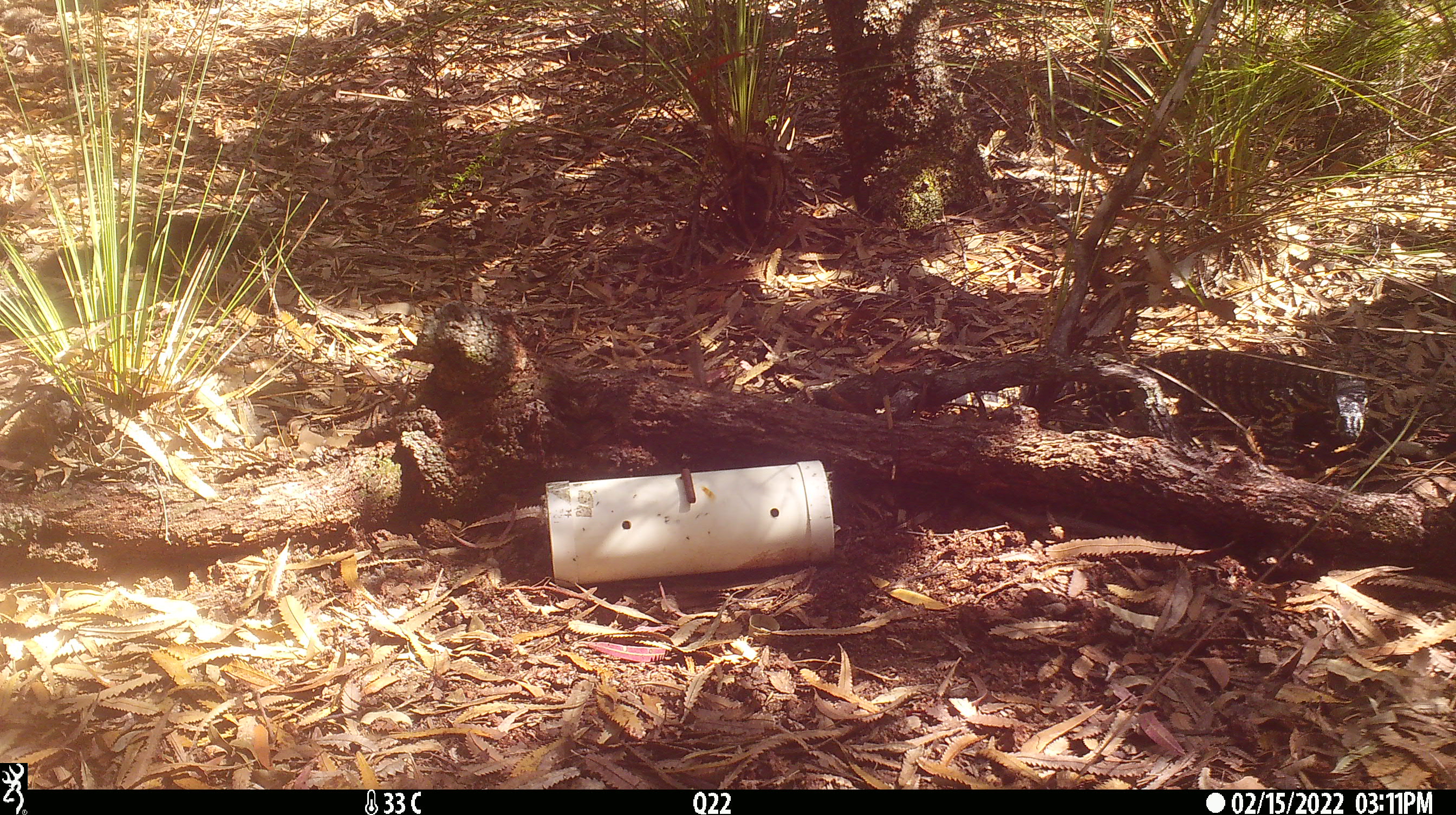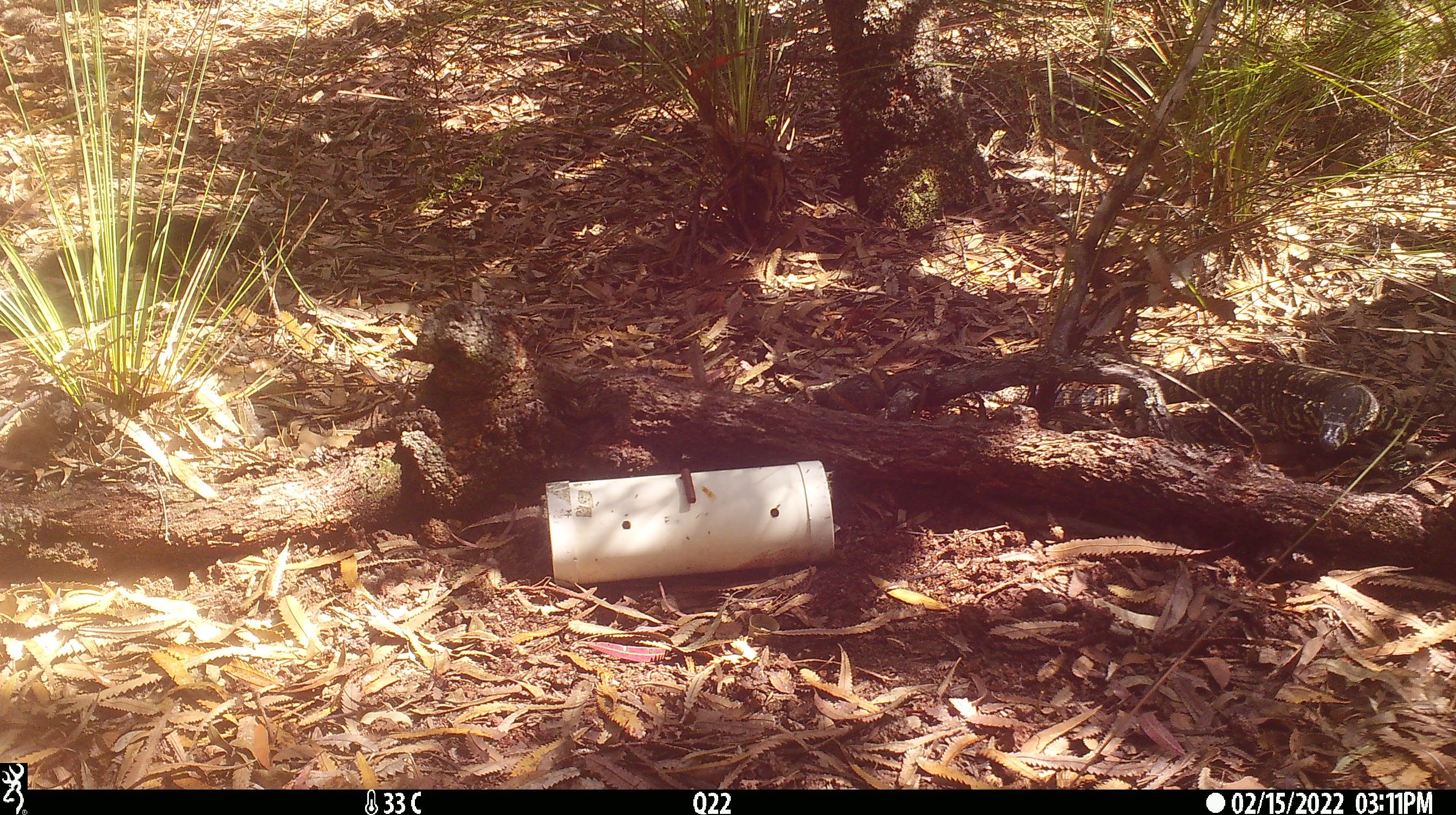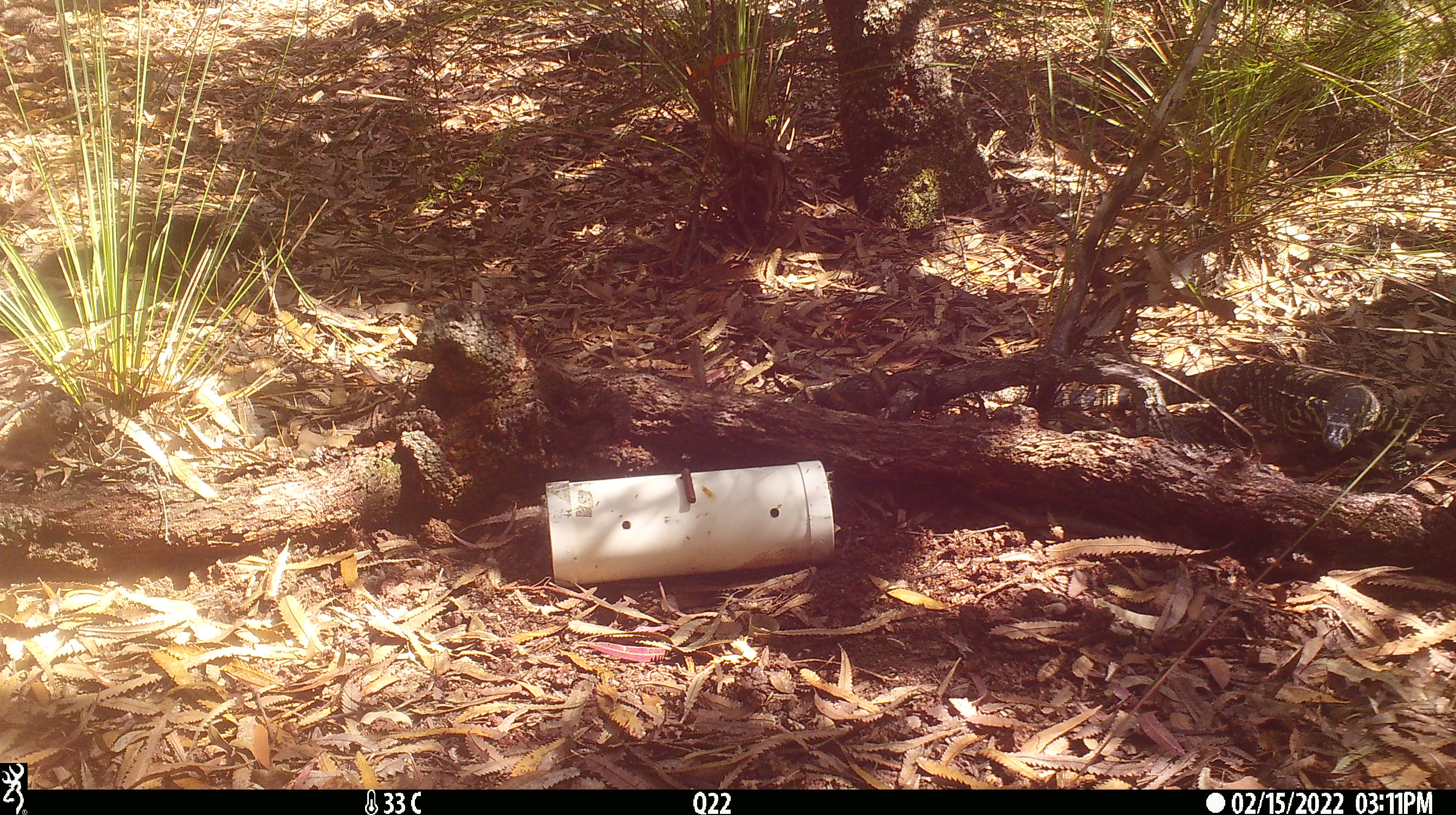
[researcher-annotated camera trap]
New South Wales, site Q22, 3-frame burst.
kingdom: Animalia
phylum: Chordata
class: Reptilia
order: Squamata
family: Varanidae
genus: Varanus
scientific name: Varanus varius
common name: lace monitor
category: goanna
Goanna (lace monitor) (Varanus varius).